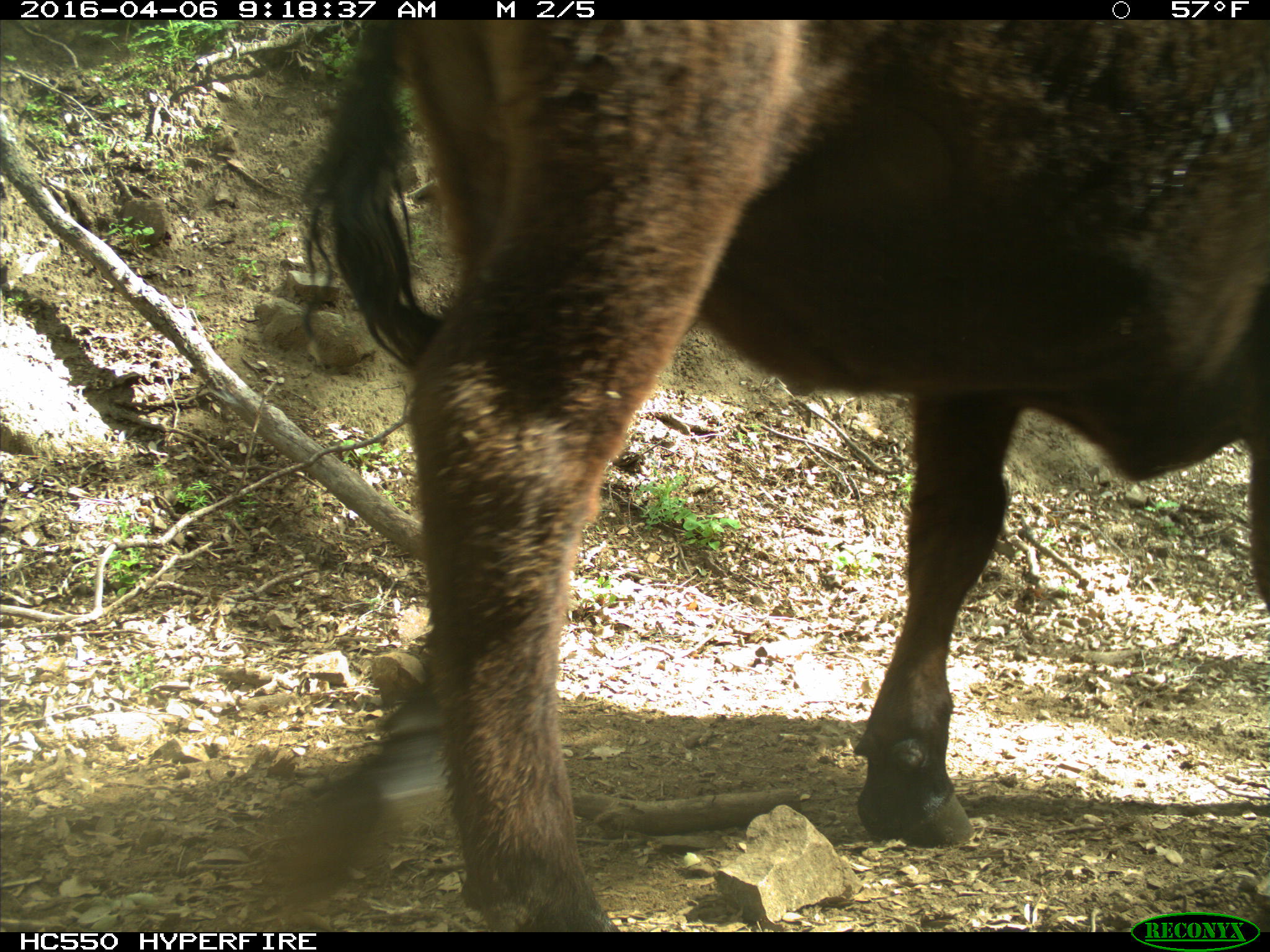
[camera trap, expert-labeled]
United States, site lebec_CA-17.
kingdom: Animalia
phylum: Chordata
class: Mammalia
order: Artiodactyla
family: Bovidae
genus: Bos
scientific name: Bos taurus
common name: domestic cow